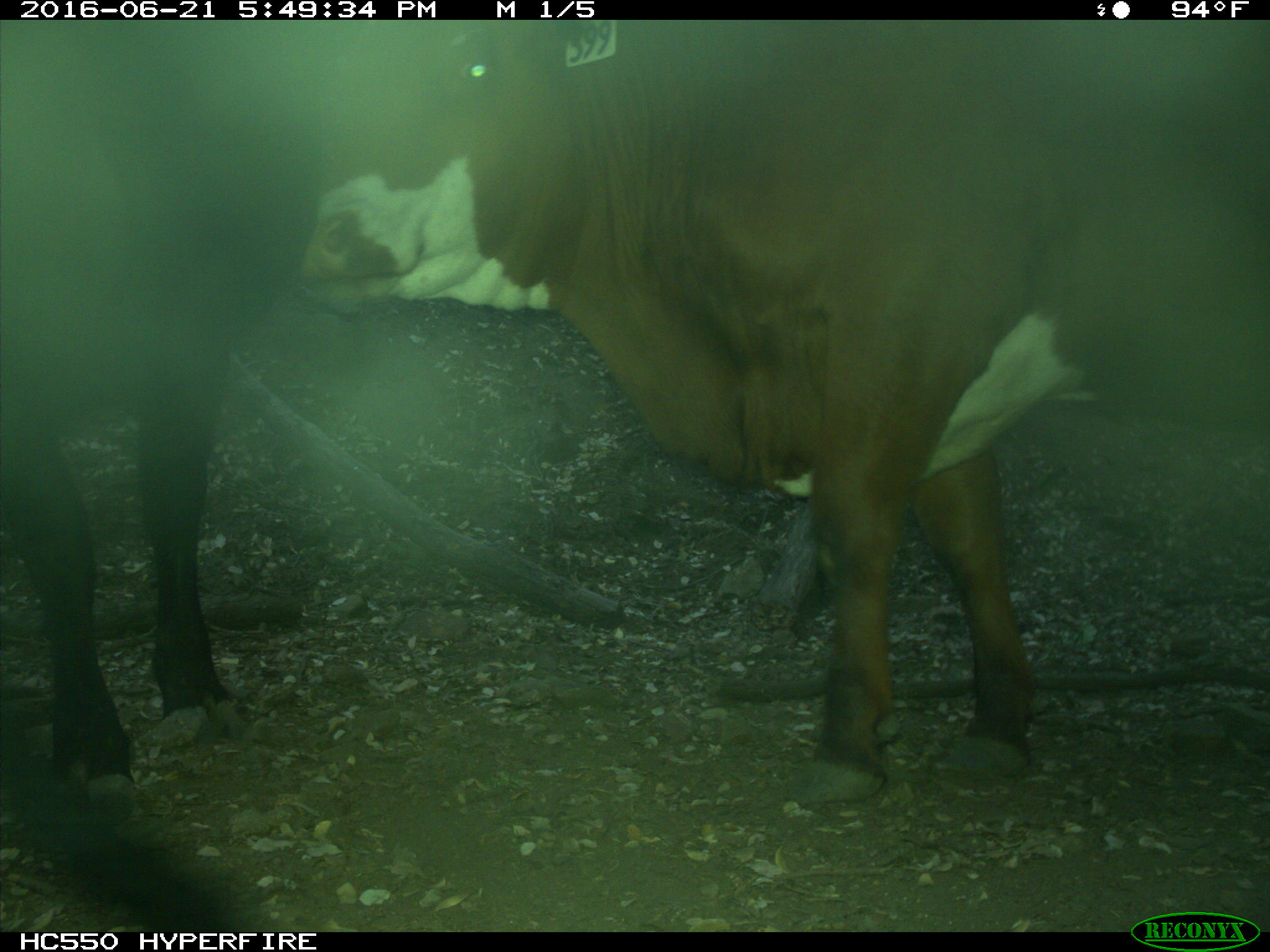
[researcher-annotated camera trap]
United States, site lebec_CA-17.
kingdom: Animalia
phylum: Chordata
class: Mammalia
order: Artiodactyla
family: Bovidae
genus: Bos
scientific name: Bos taurus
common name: domestic cow